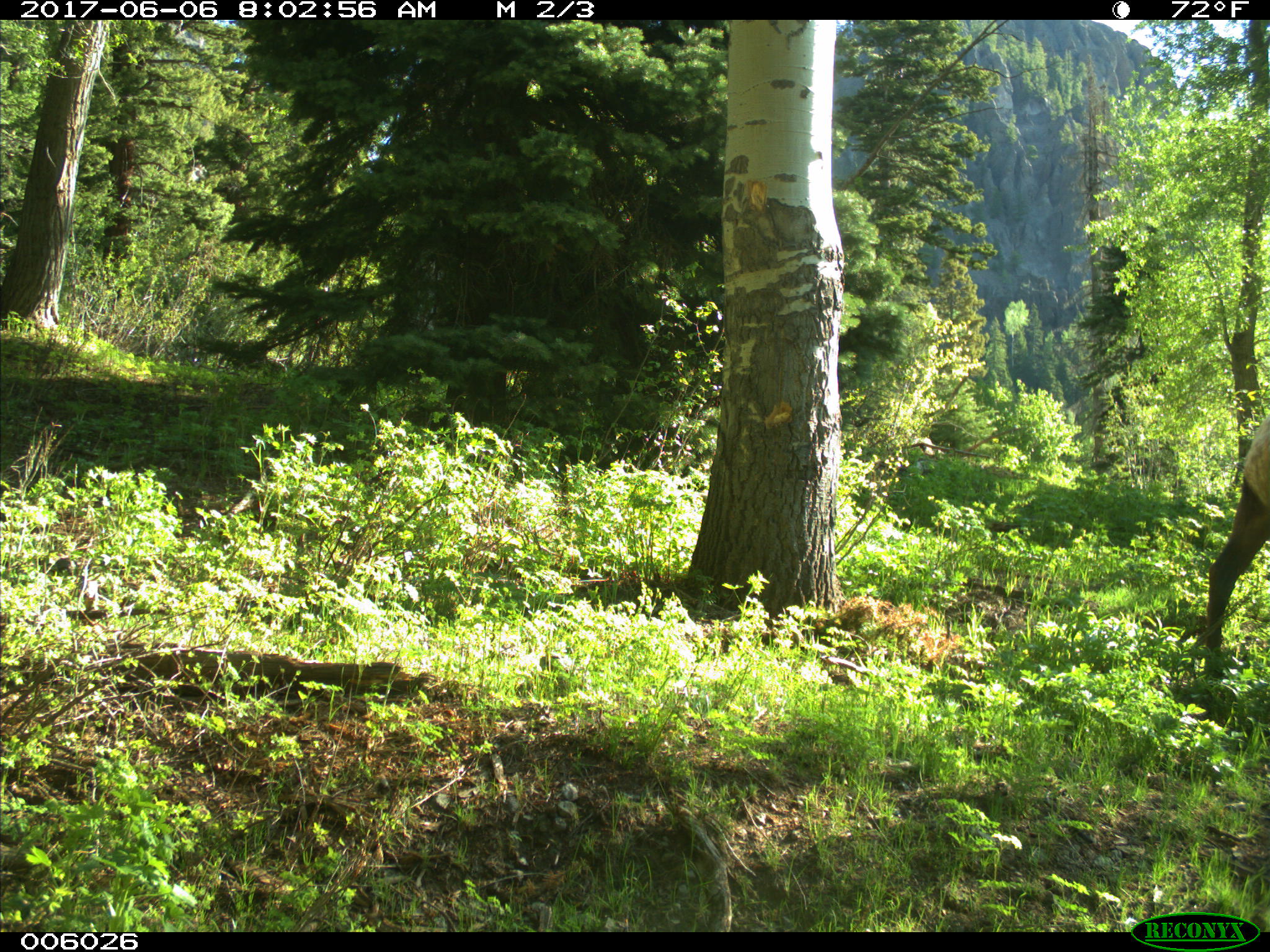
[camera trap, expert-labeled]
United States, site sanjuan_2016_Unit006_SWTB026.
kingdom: Animalia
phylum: Chordata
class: Mammalia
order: Artiodactyla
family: Cervidae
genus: Cervus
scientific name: Cervus elaphus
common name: red deer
Cervus elaphus (red deer).